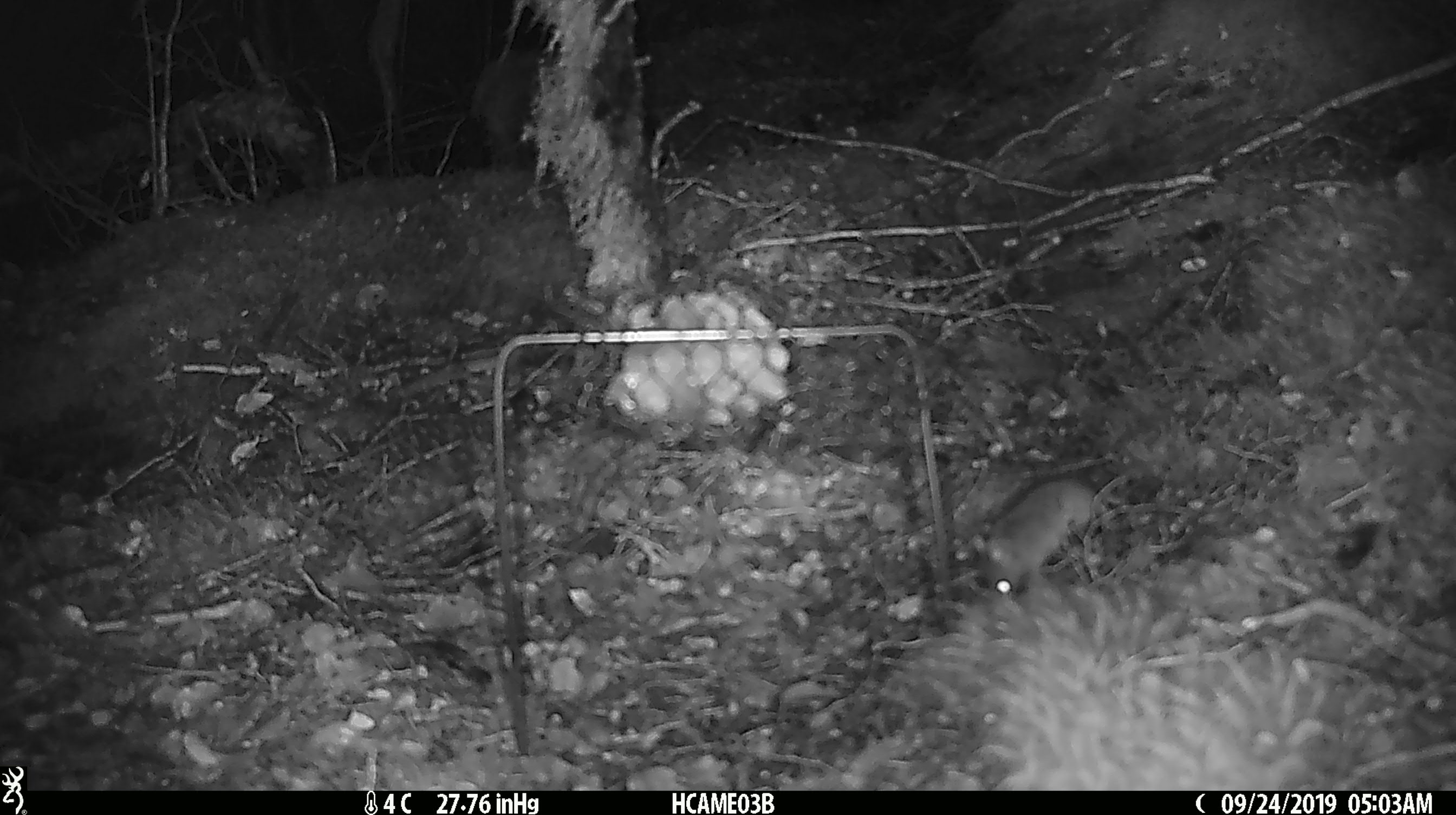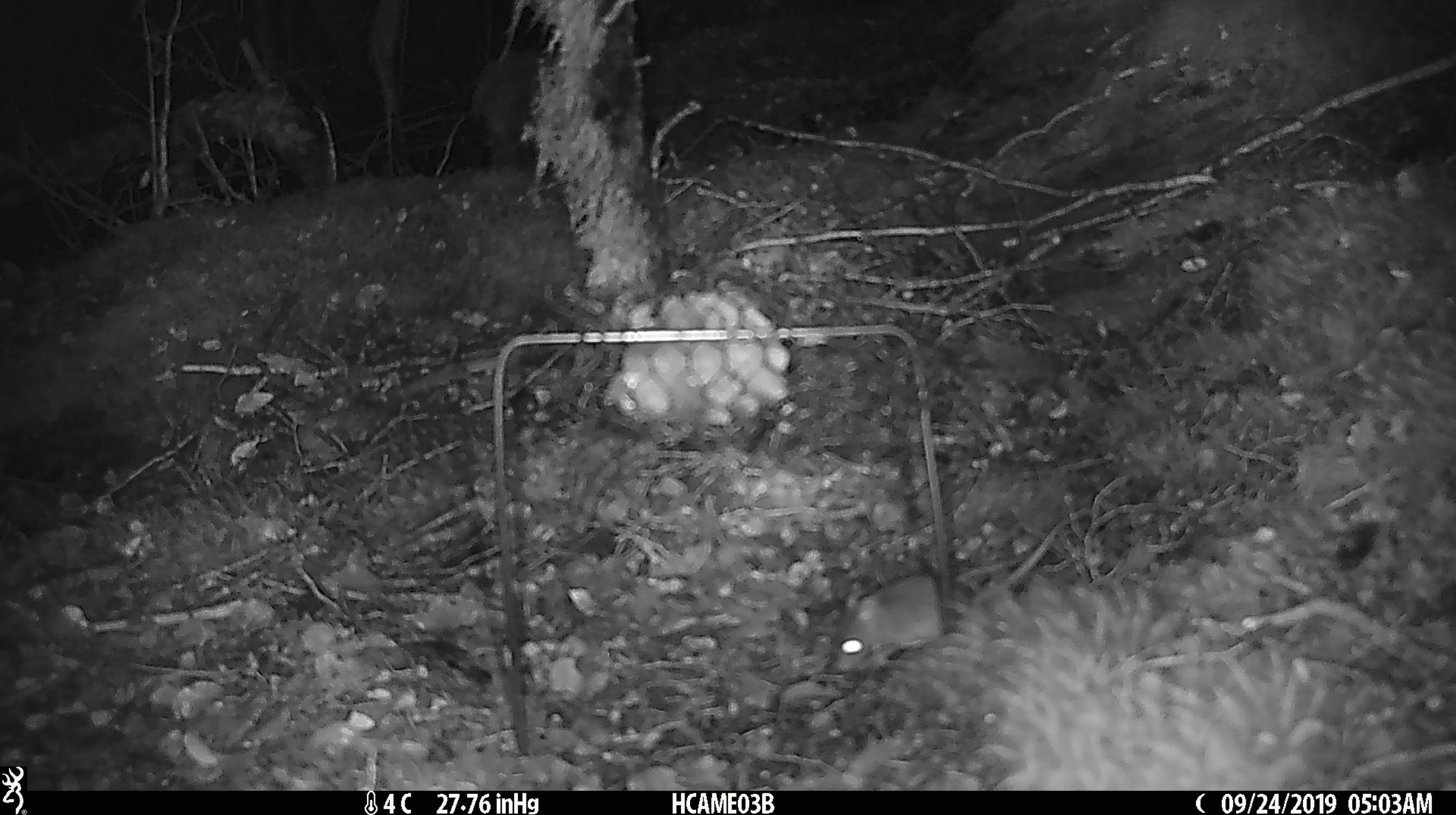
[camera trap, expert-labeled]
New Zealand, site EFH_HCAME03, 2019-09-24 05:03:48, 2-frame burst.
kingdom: Animalia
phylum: Chordata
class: Mammalia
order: Rodentia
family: Muridae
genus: Mus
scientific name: Mus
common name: mouse